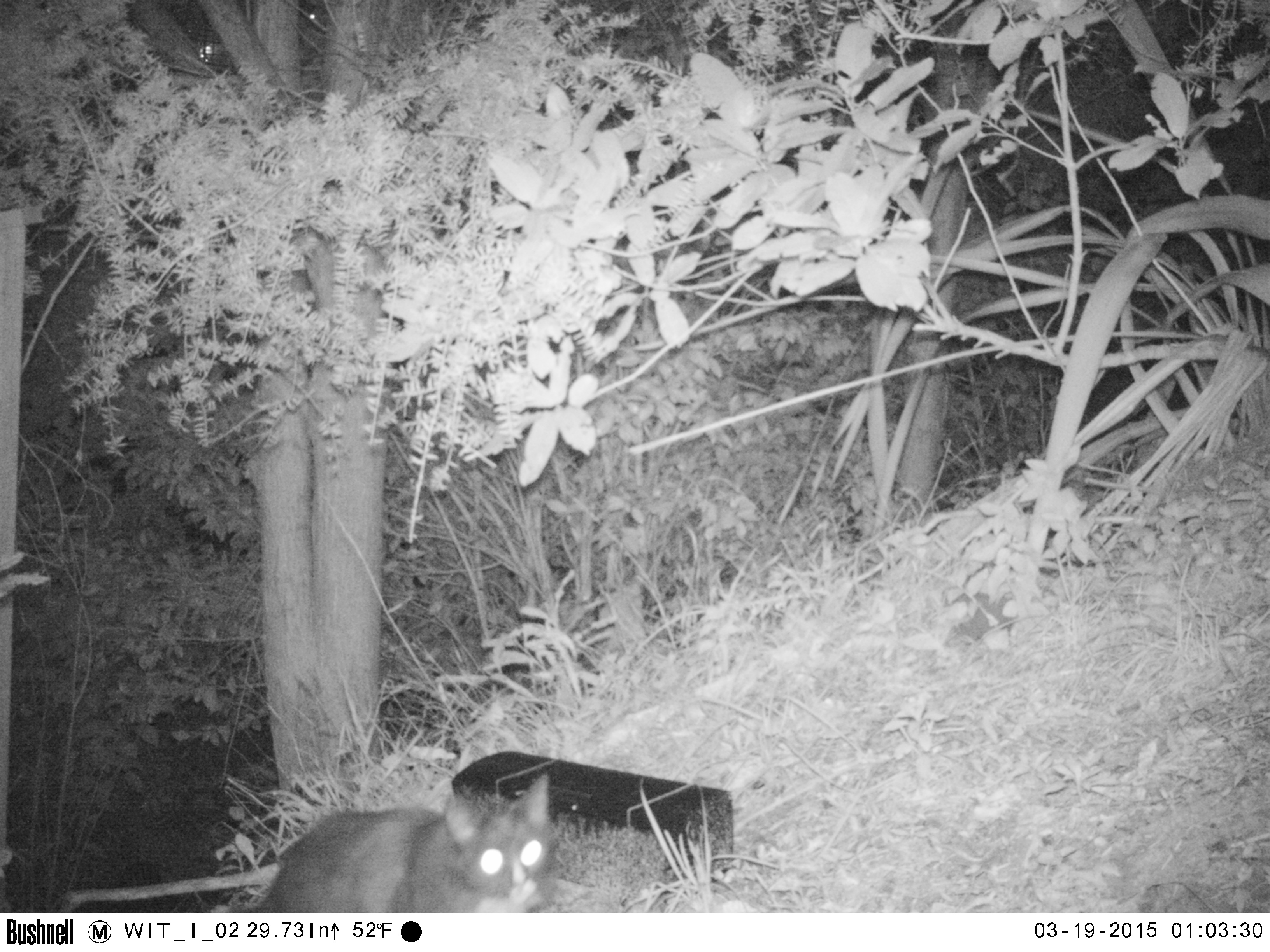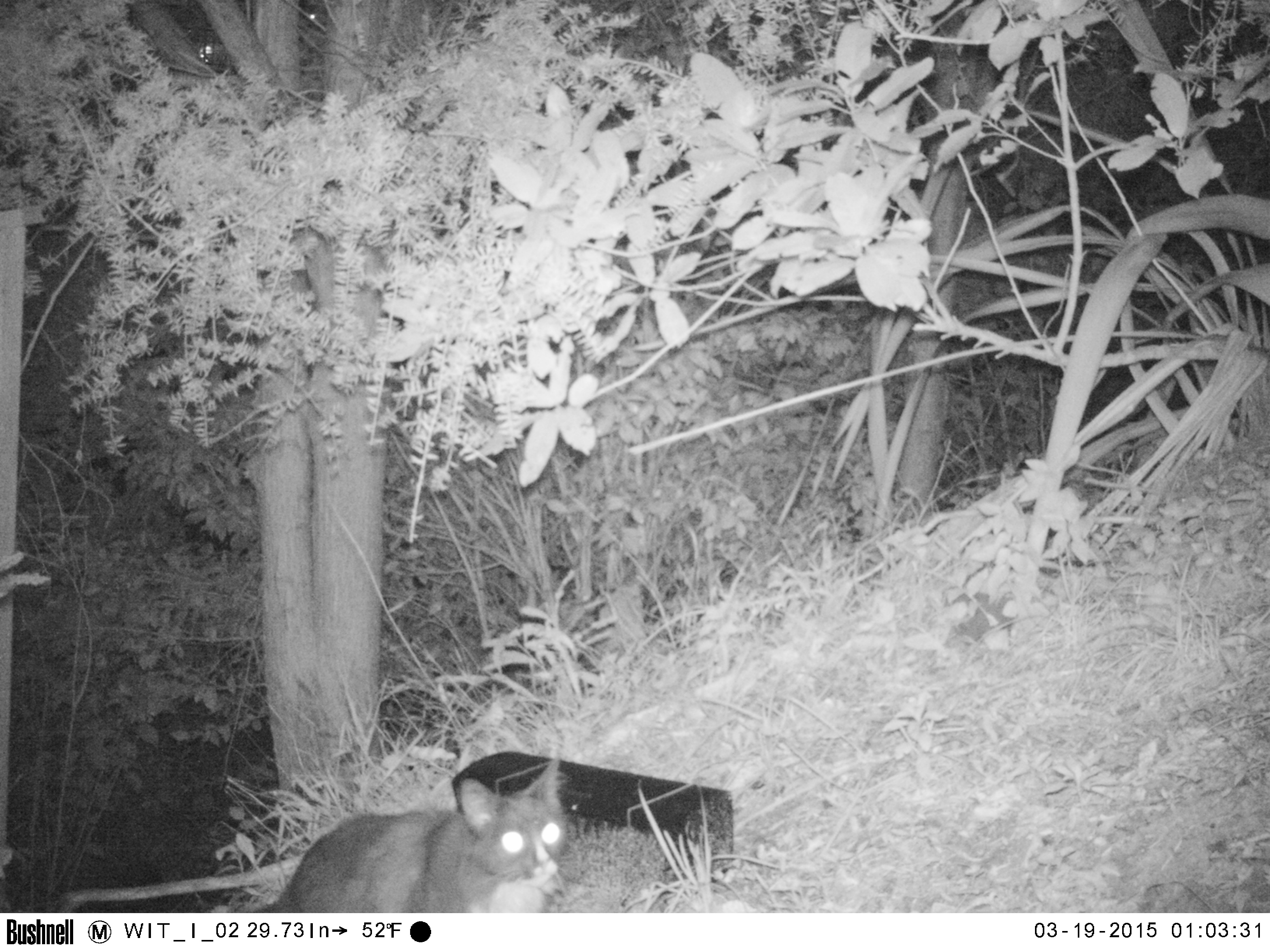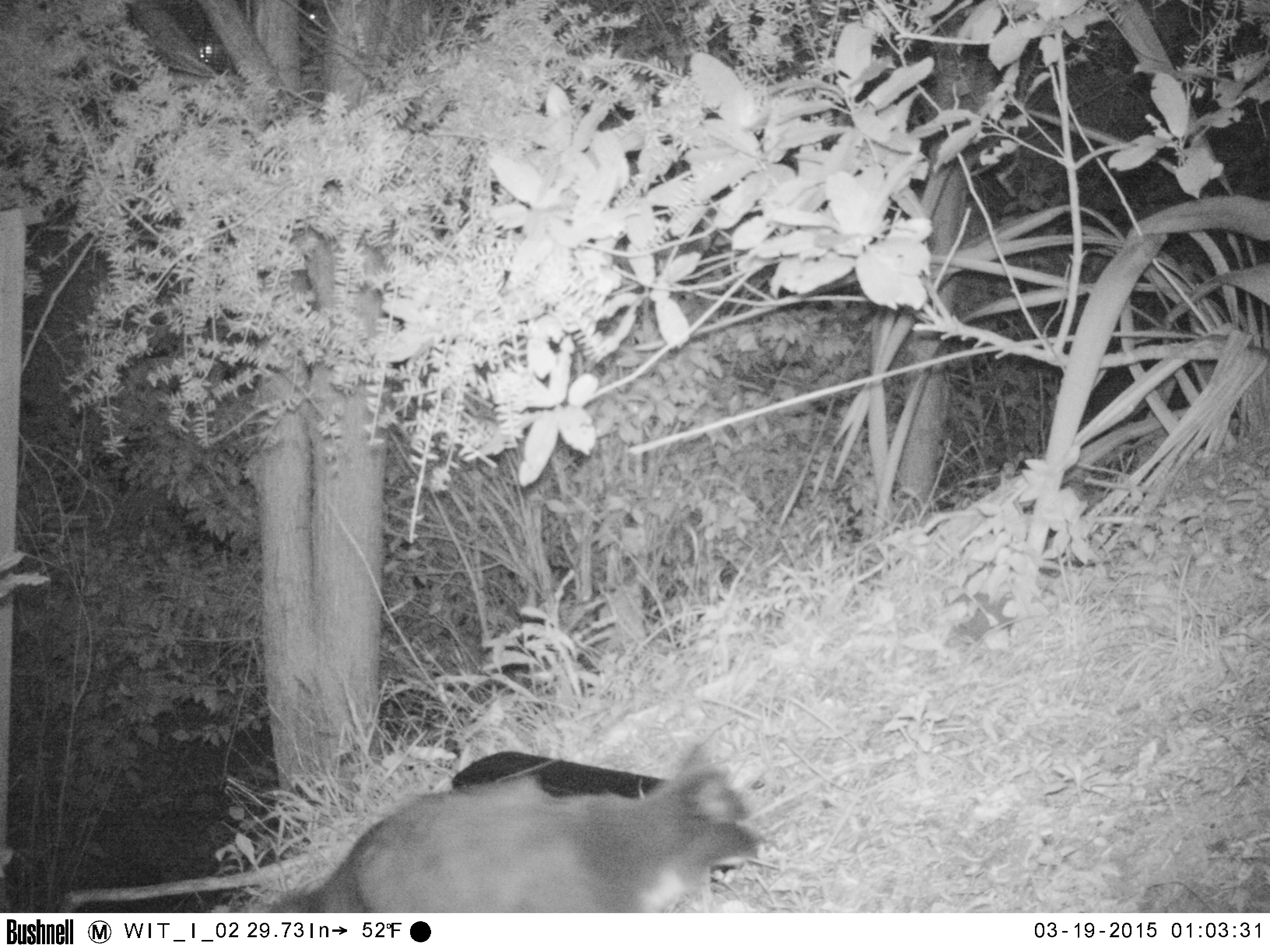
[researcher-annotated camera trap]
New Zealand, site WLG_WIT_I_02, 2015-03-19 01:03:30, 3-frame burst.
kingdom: Animalia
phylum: Chordata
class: Mammalia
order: Carnivora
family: Felidae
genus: Felis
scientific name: Felis catus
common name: domestic cat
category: cat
Cat (domestic cat) (Felis catus).